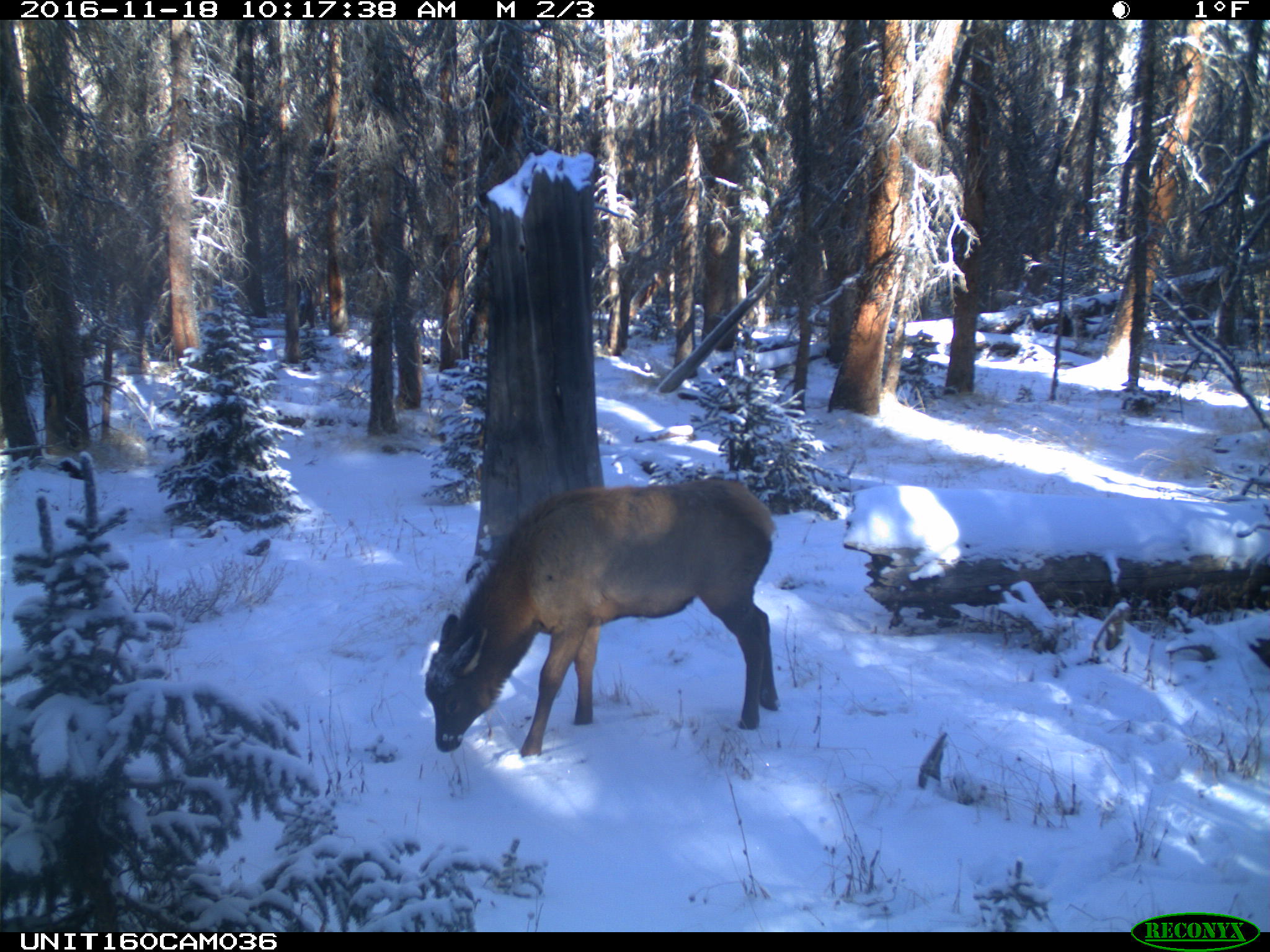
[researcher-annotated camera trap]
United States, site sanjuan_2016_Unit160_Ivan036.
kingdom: Animalia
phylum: Chordata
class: Mammalia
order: Artiodactyla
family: Cervidae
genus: Cervus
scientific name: Cervus elaphus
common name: red deer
Cervus elaphus (red deer).